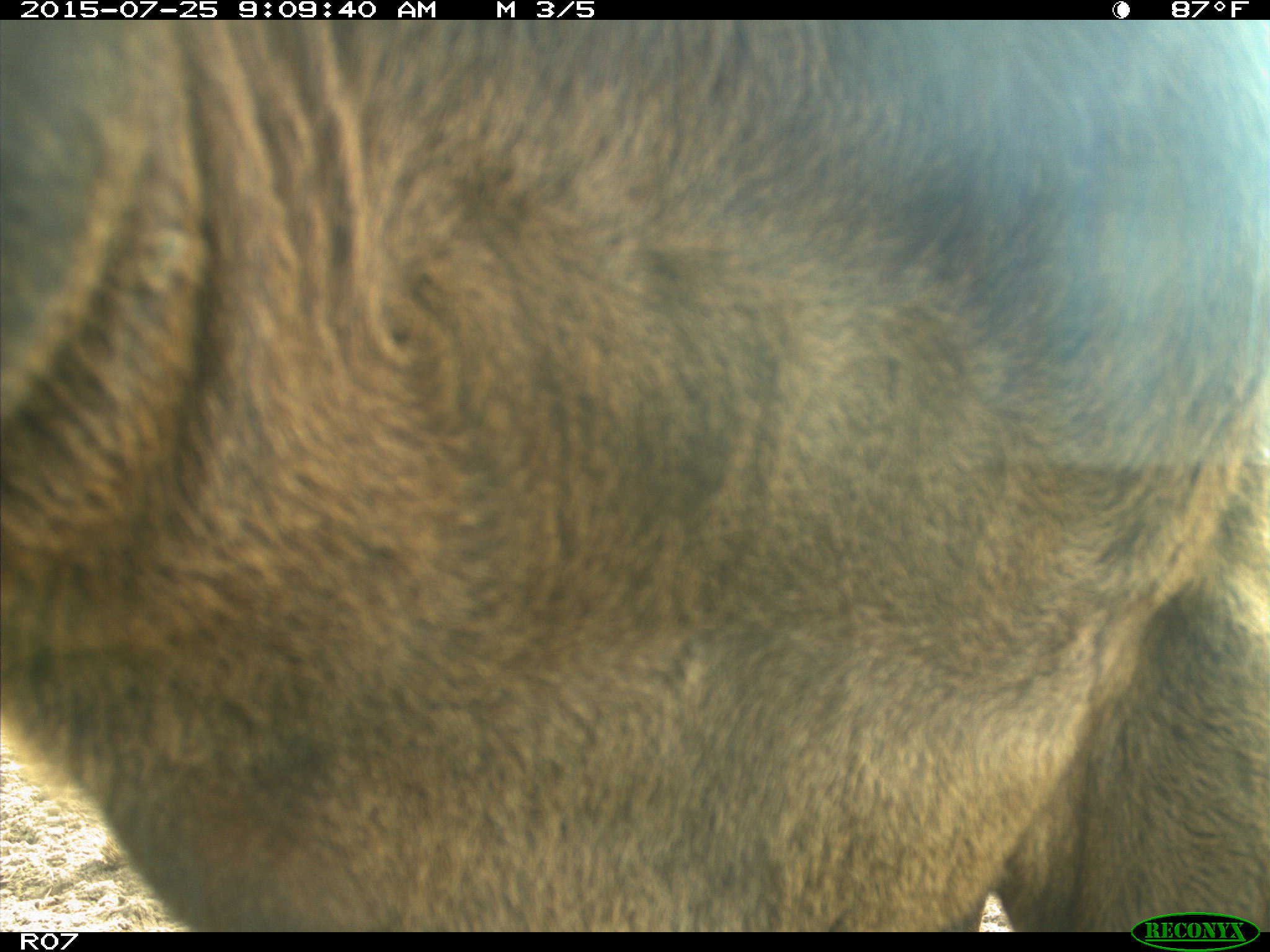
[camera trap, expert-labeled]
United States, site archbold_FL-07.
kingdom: Animalia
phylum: Chordata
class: Mammalia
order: Artiodactyla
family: Bovidae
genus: Bos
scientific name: Bos taurus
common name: domestic cow